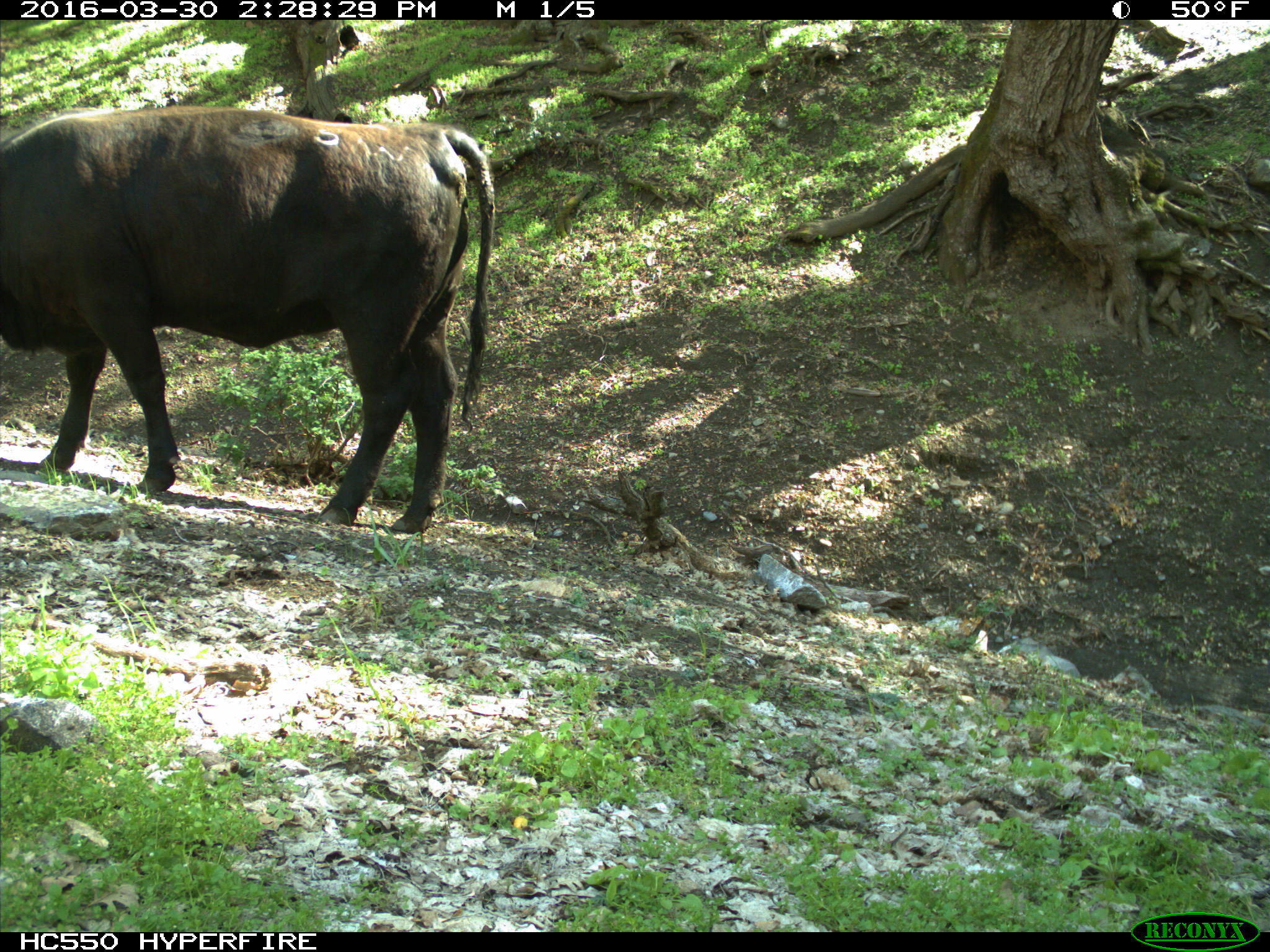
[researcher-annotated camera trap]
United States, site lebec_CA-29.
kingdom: Animalia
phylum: Chordata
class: Mammalia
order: Artiodactyla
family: Bovidae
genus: Bos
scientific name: Bos taurus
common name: domestic cow